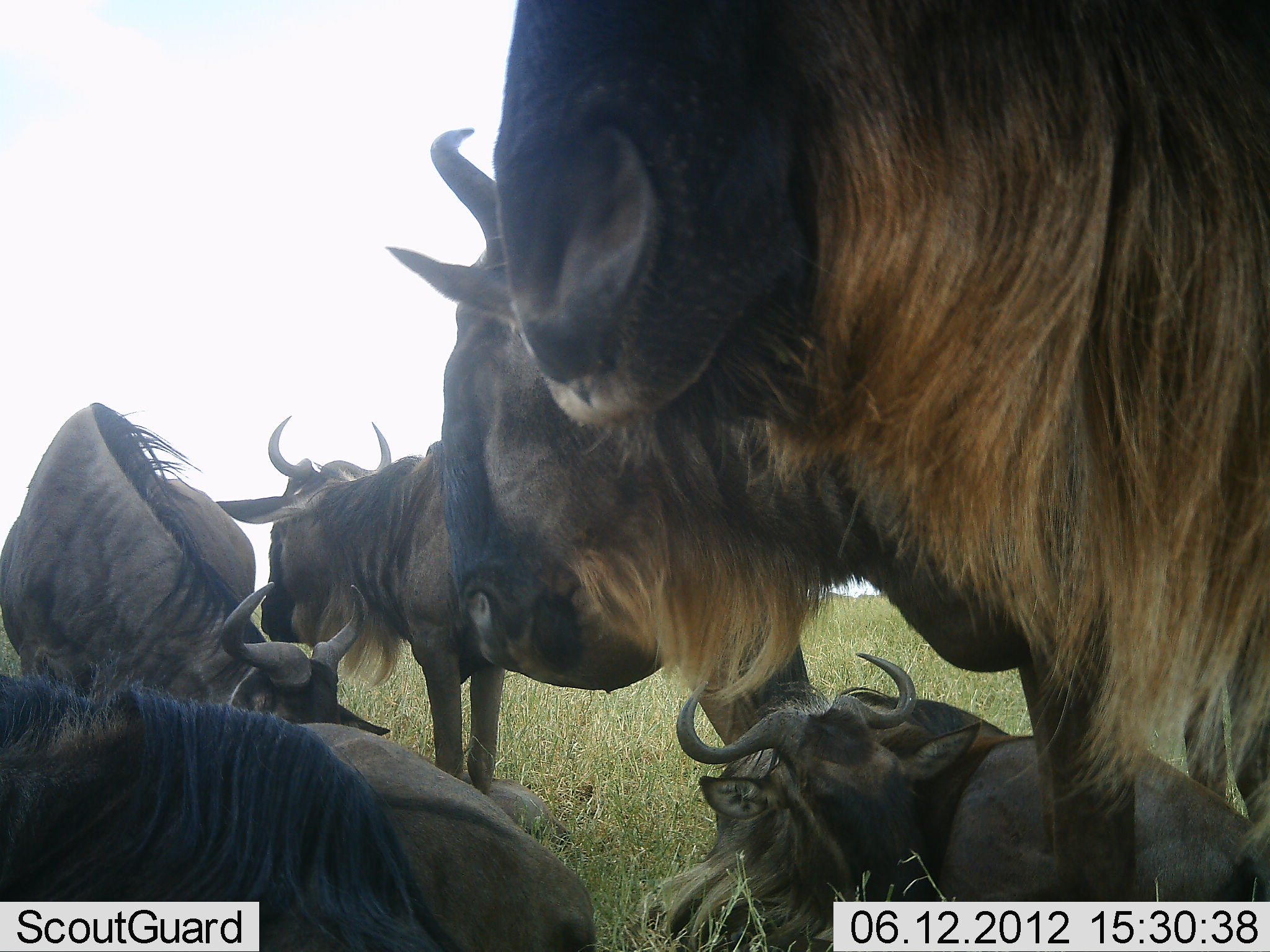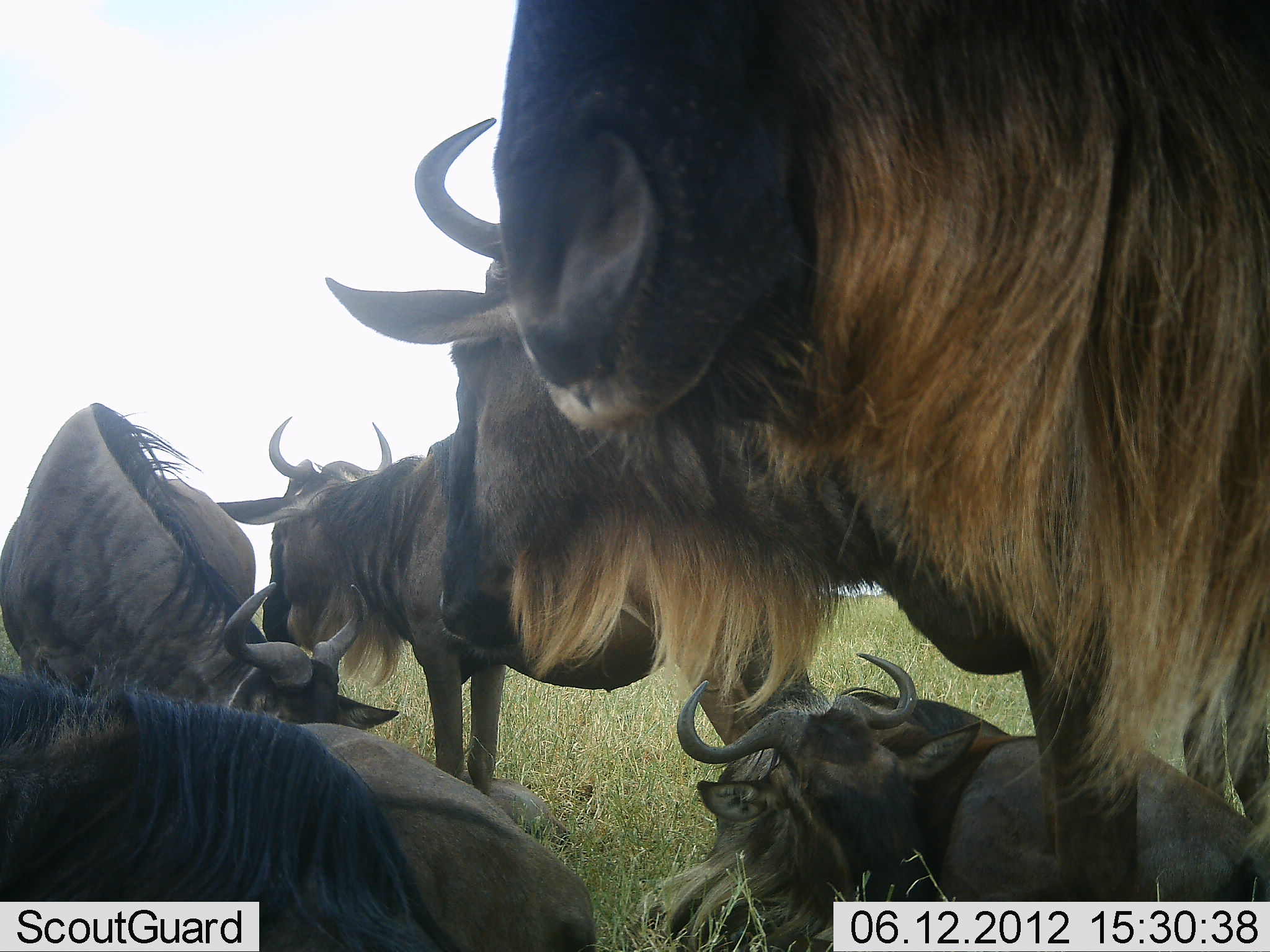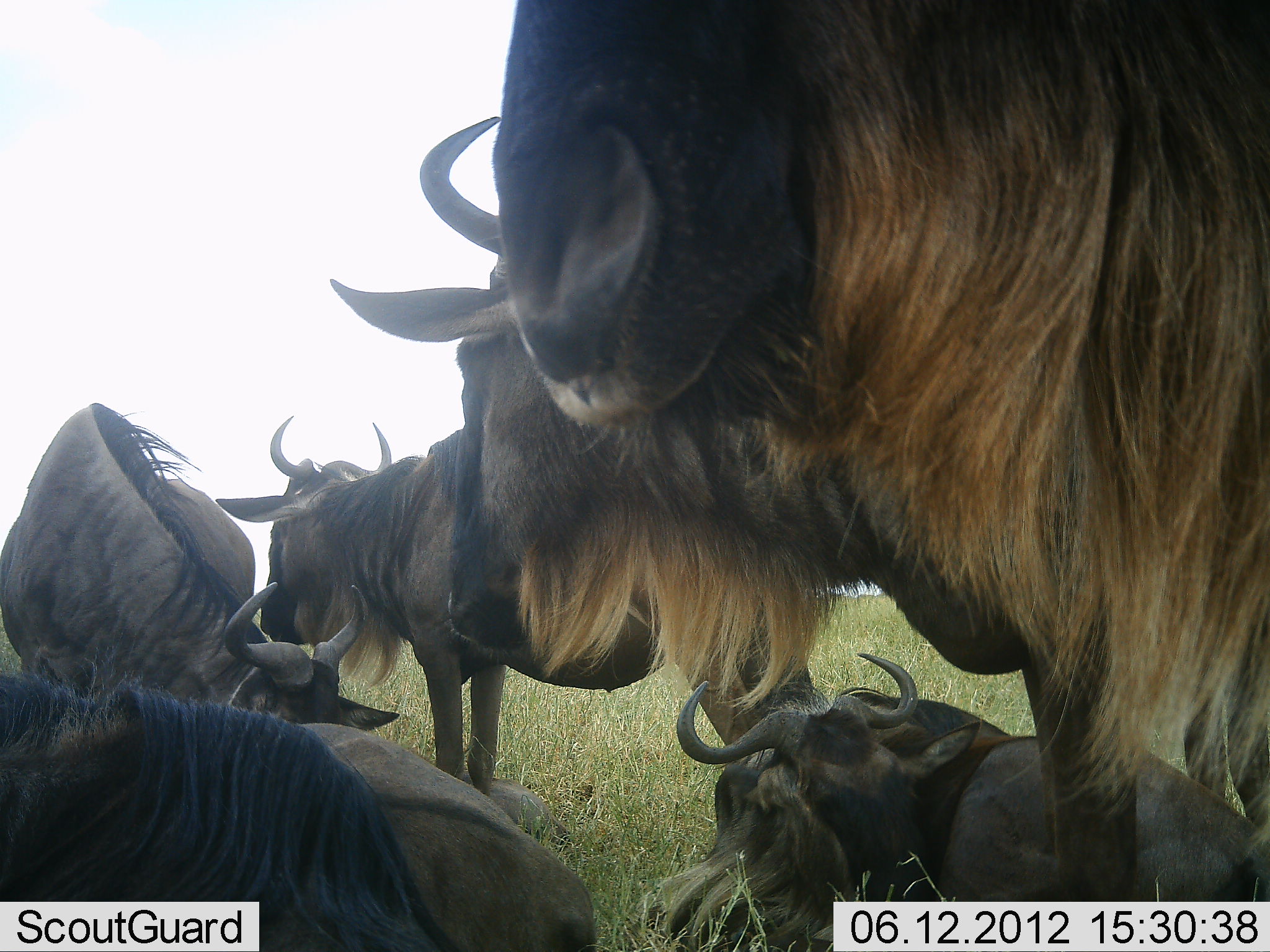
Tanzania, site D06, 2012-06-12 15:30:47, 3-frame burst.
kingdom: Animalia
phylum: Chordata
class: Mammalia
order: Artiodactyla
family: Bovidae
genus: Connochaetes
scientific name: Connochaetes taurinus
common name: blue wildebeest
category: wildebeest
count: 6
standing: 60%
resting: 100%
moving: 0%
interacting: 0%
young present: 0%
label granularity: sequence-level